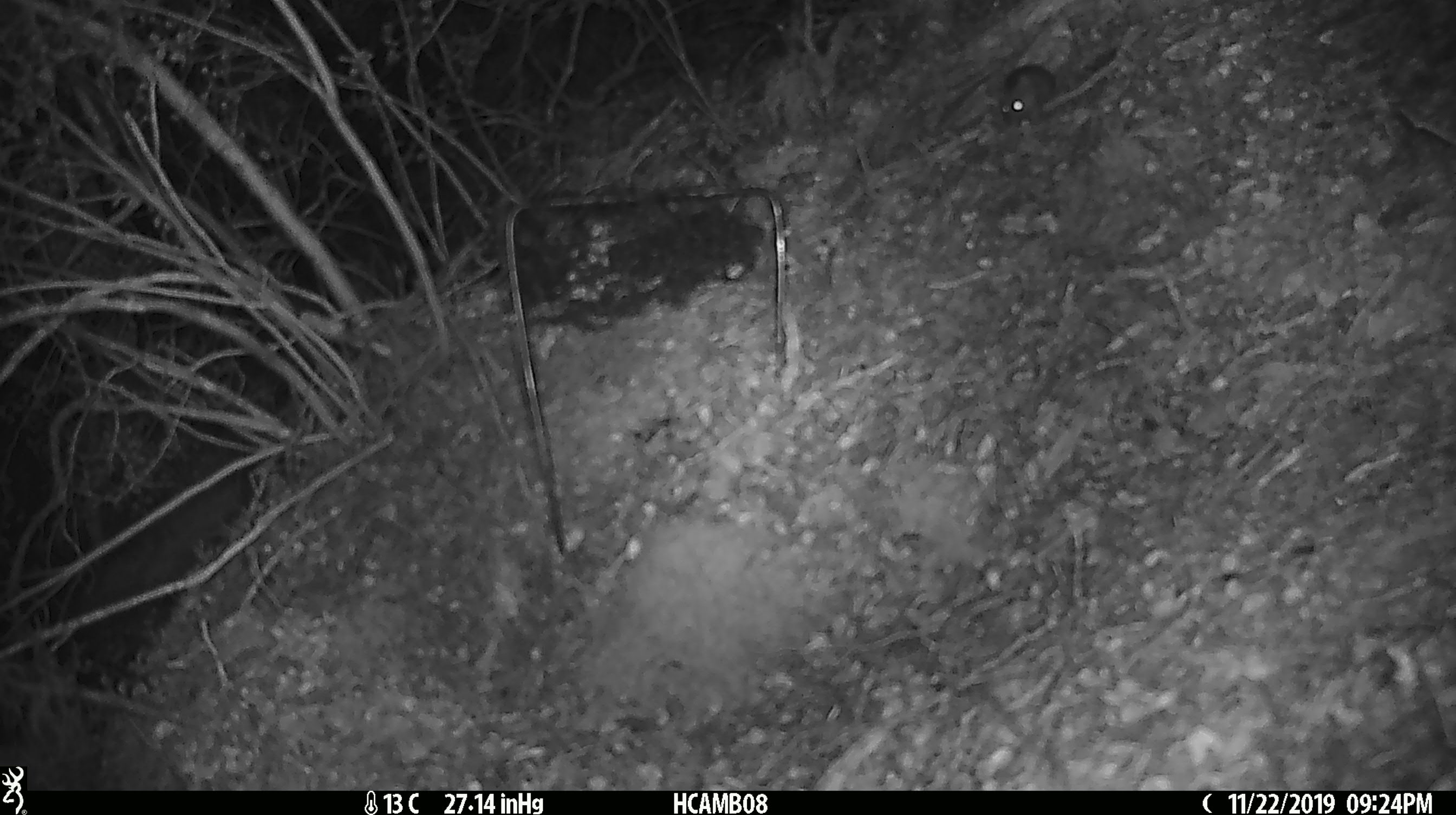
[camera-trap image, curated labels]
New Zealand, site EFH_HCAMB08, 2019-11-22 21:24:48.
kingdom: Animalia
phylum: Chordata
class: Mammalia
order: Rodentia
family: Muridae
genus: Mus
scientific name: Mus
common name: mouse